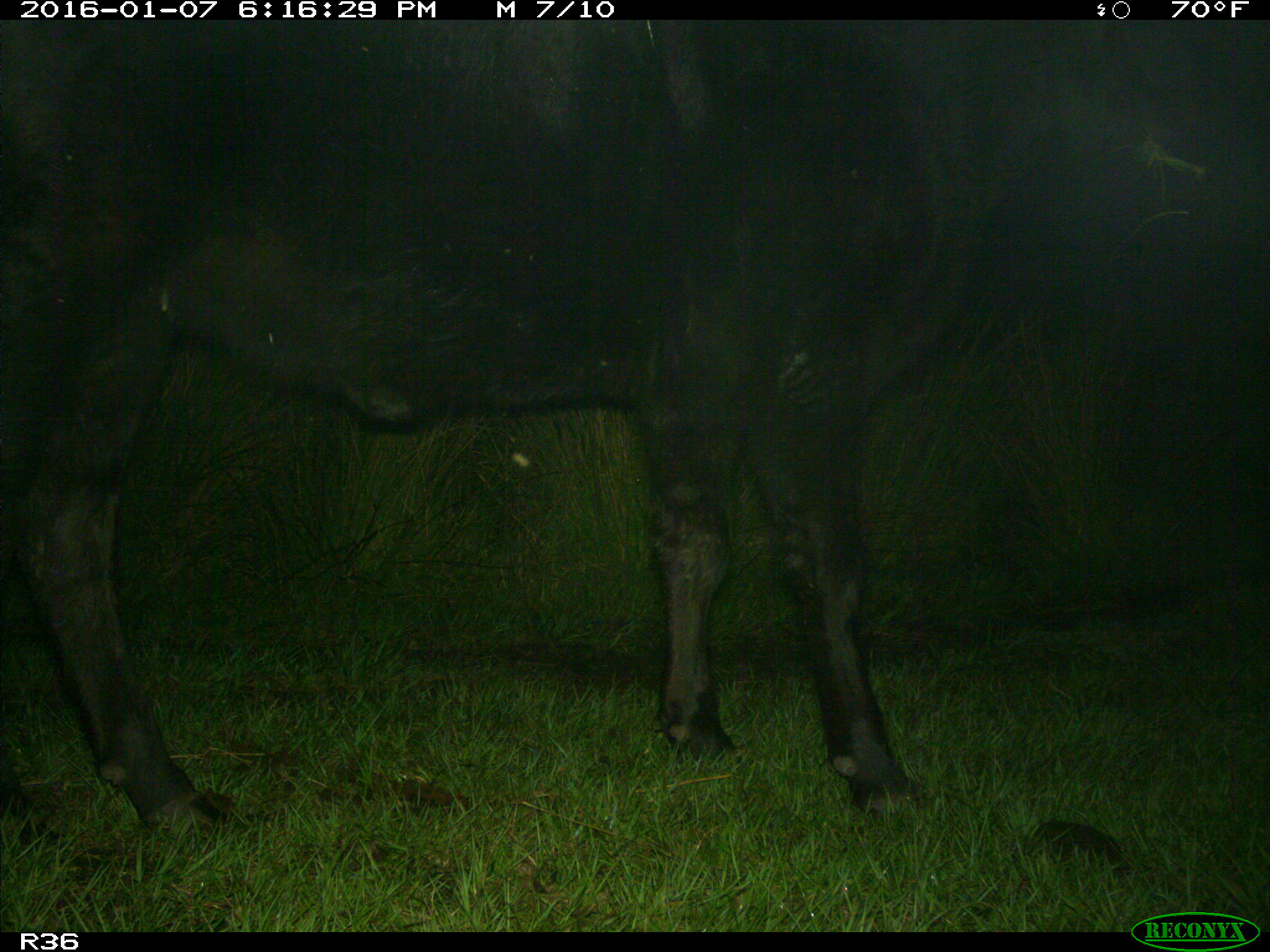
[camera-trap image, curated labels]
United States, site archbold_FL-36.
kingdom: Animalia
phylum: Chordata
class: Mammalia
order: Artiodactyla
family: Bovidae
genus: Bos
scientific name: Bos taurus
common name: domestic cow